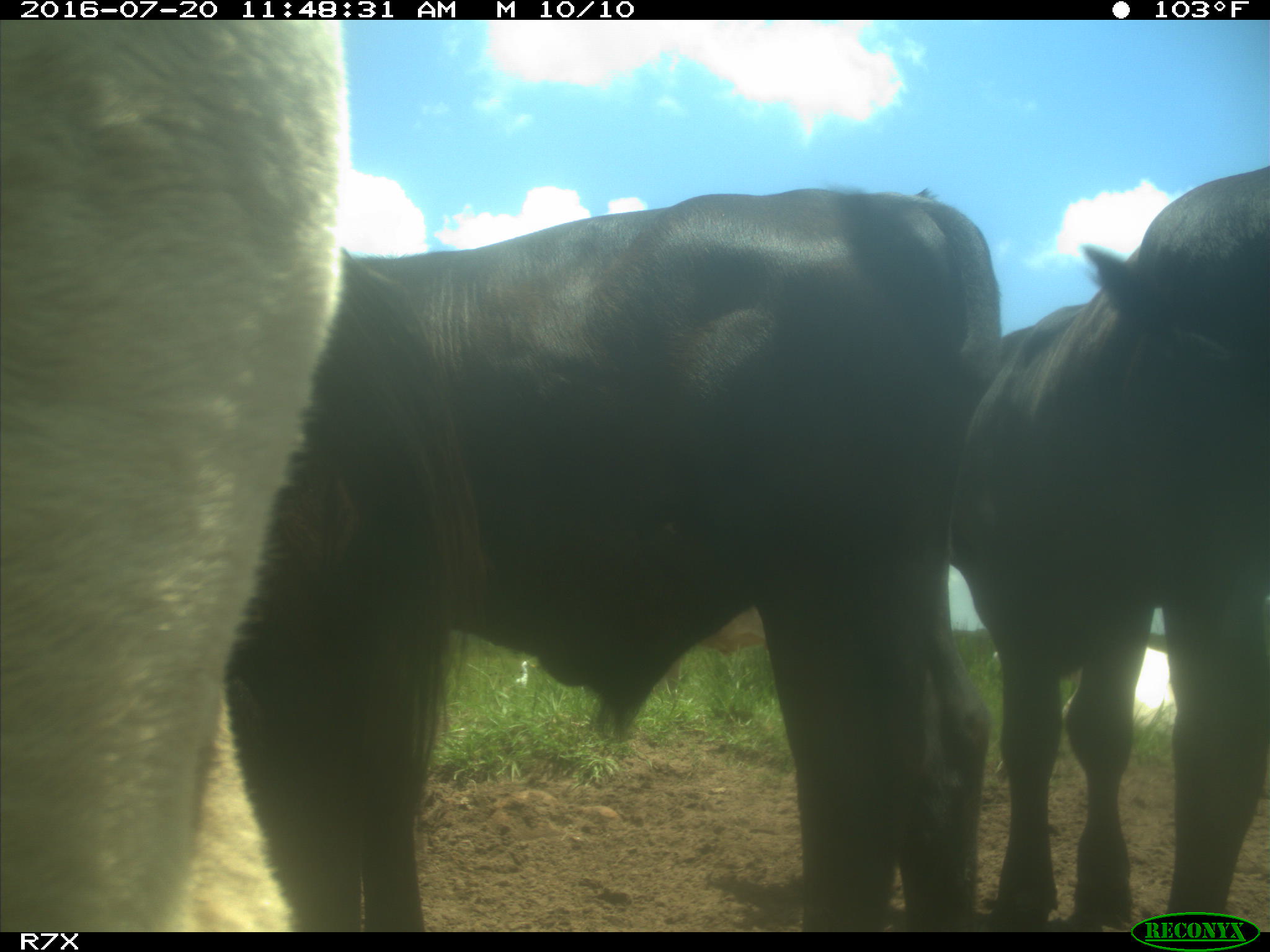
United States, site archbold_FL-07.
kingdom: Animalia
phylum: Chordata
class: Mammalia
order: Artiodactyla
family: Bovidae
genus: Bos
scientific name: Bos taurus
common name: domestic cow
Bos taurus (domestic cow).